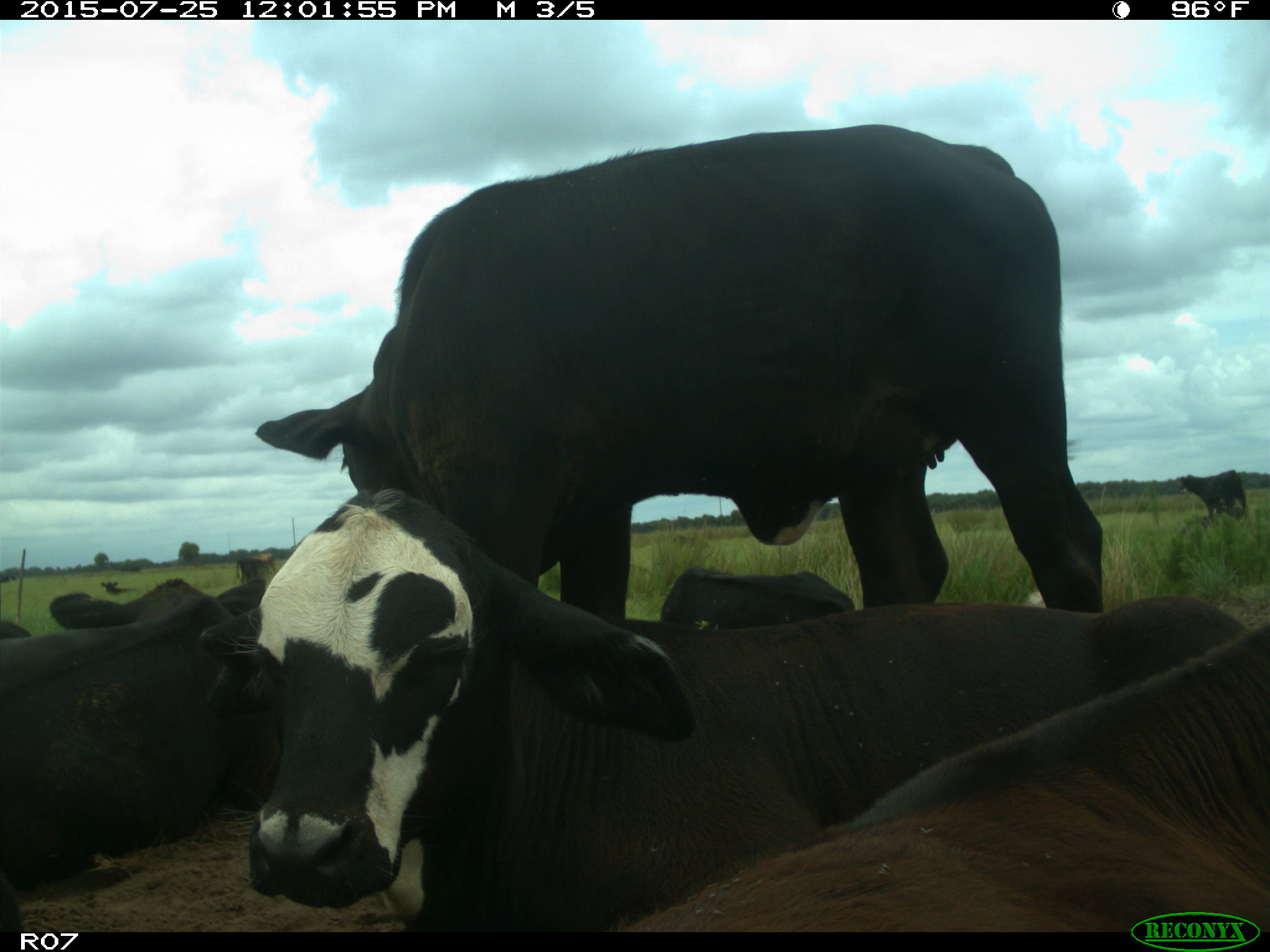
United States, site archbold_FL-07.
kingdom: Animalia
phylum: Chordata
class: Mammalia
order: Artiodactyla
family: Bovidae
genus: Bos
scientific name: Bos taurus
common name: domestic cow